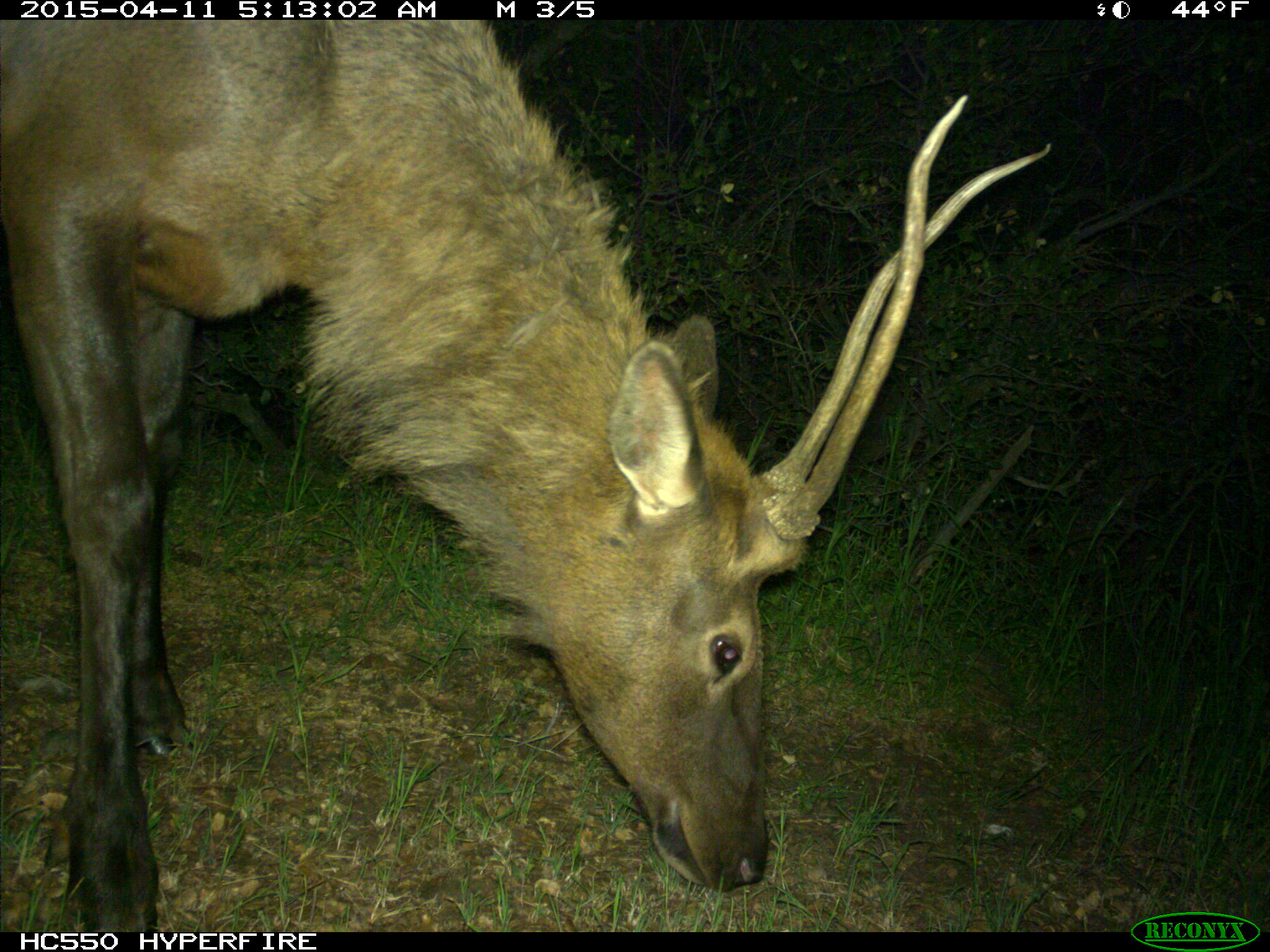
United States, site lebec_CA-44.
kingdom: Animalia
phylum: Chordata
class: Mammalia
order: Artiodactyla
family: Cervidae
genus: Cervus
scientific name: Cervus canadensis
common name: elk